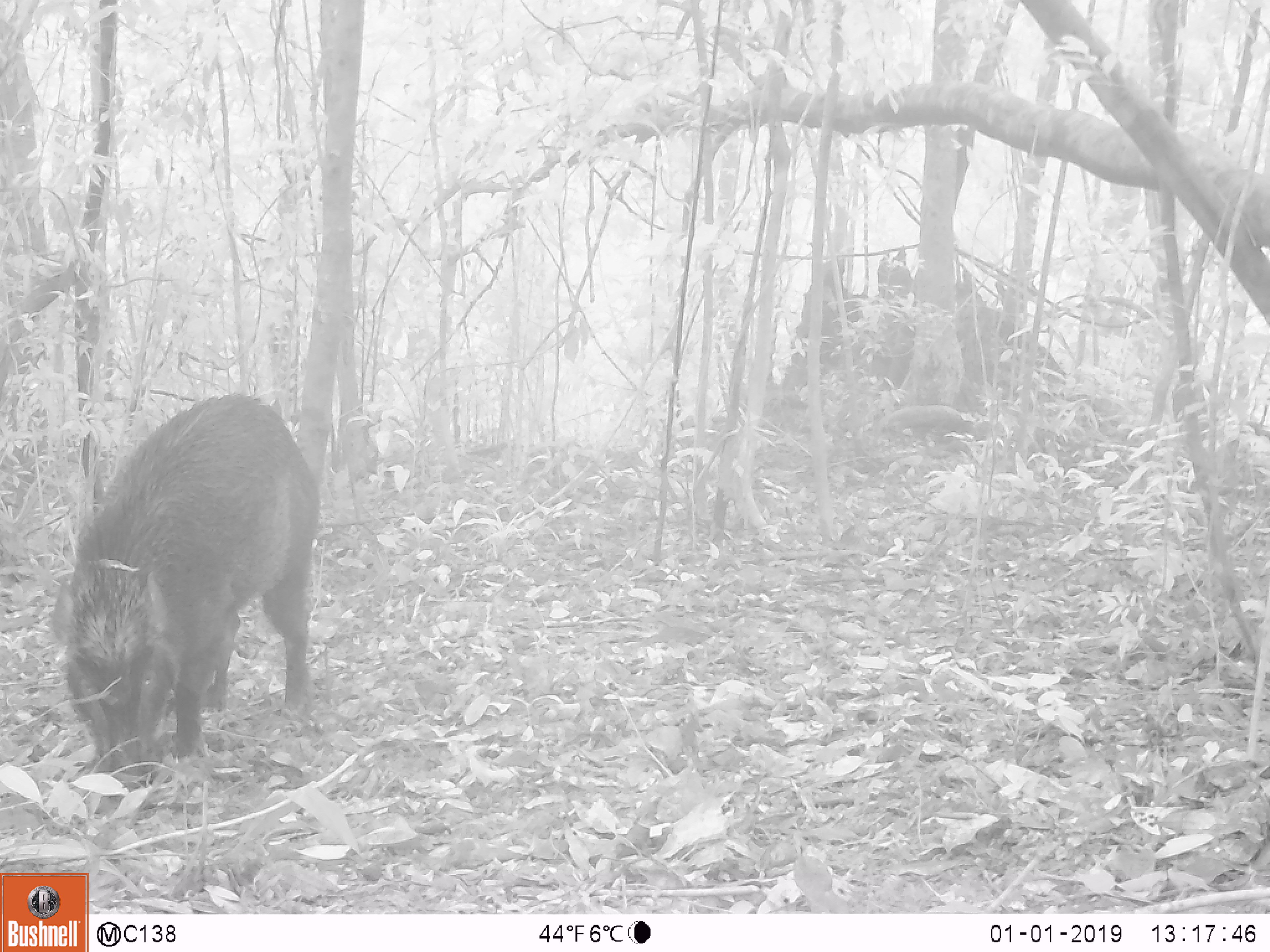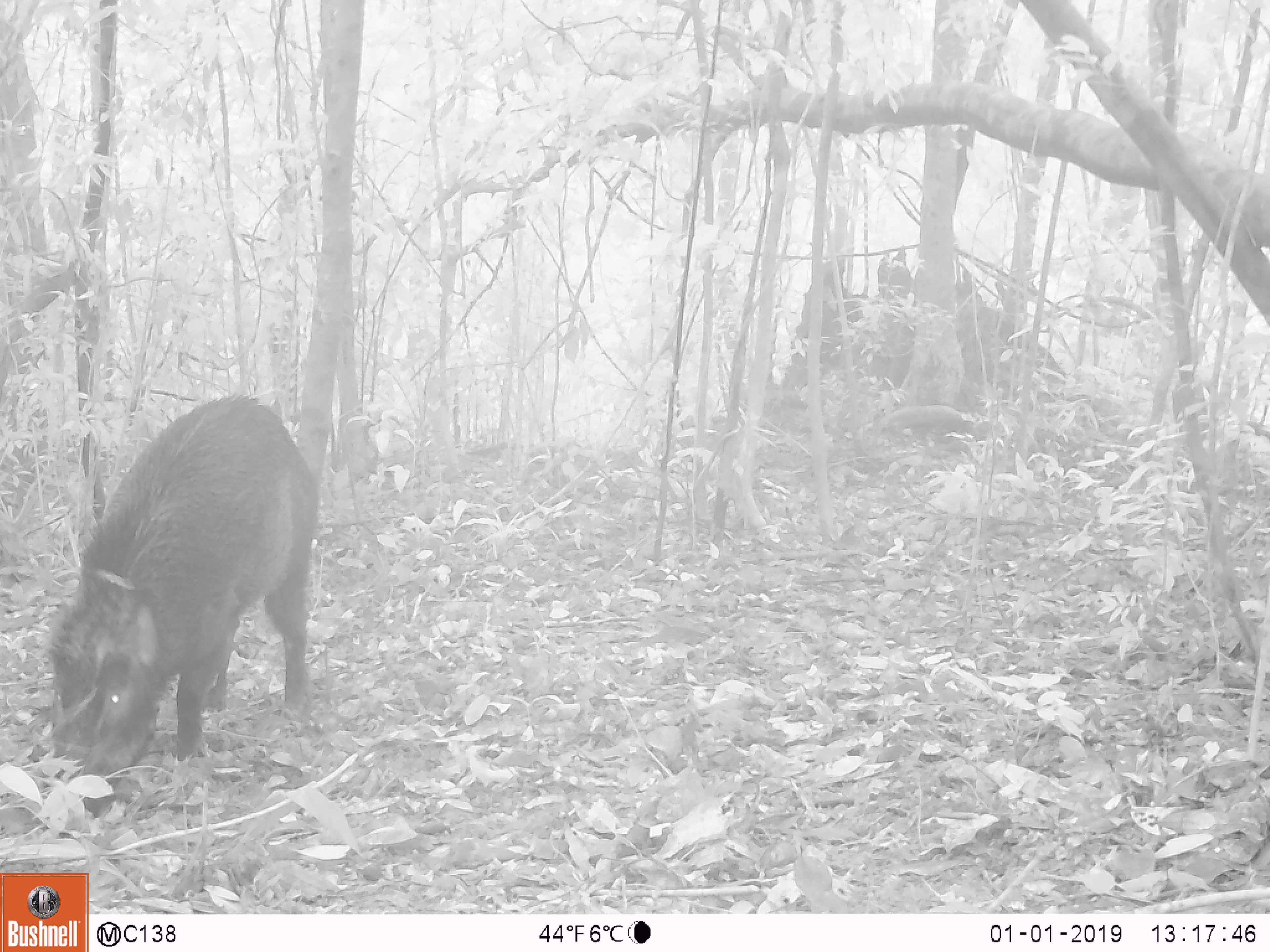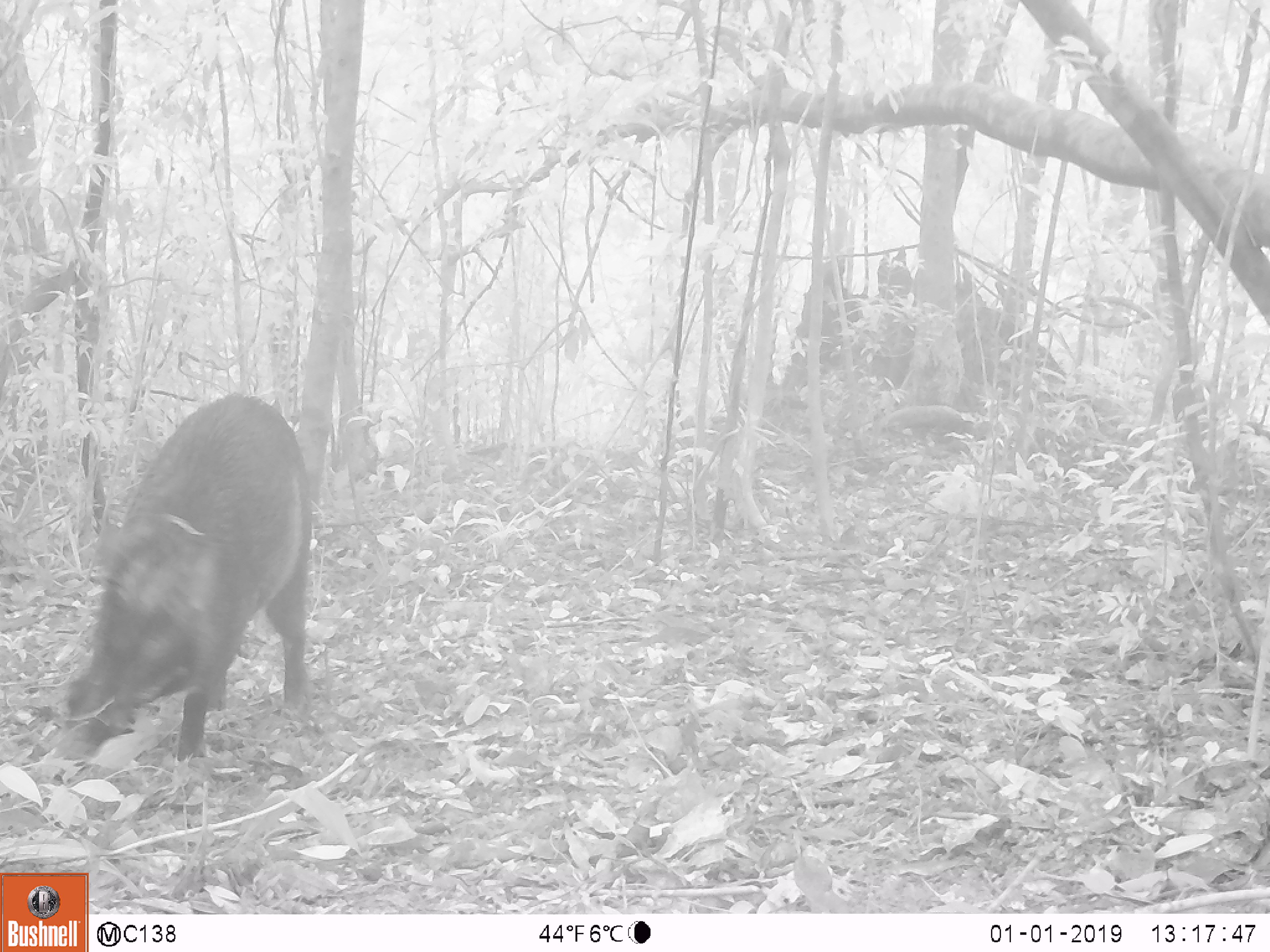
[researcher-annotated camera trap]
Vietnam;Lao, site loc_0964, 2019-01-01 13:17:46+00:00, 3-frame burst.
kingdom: Animalia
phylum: Chordata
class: Mammalia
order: Artiodactyla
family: Suidae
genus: Sus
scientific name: Sus scrofa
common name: eurasian wild pig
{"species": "eurasian wild pig (Sus scrofa)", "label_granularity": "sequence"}